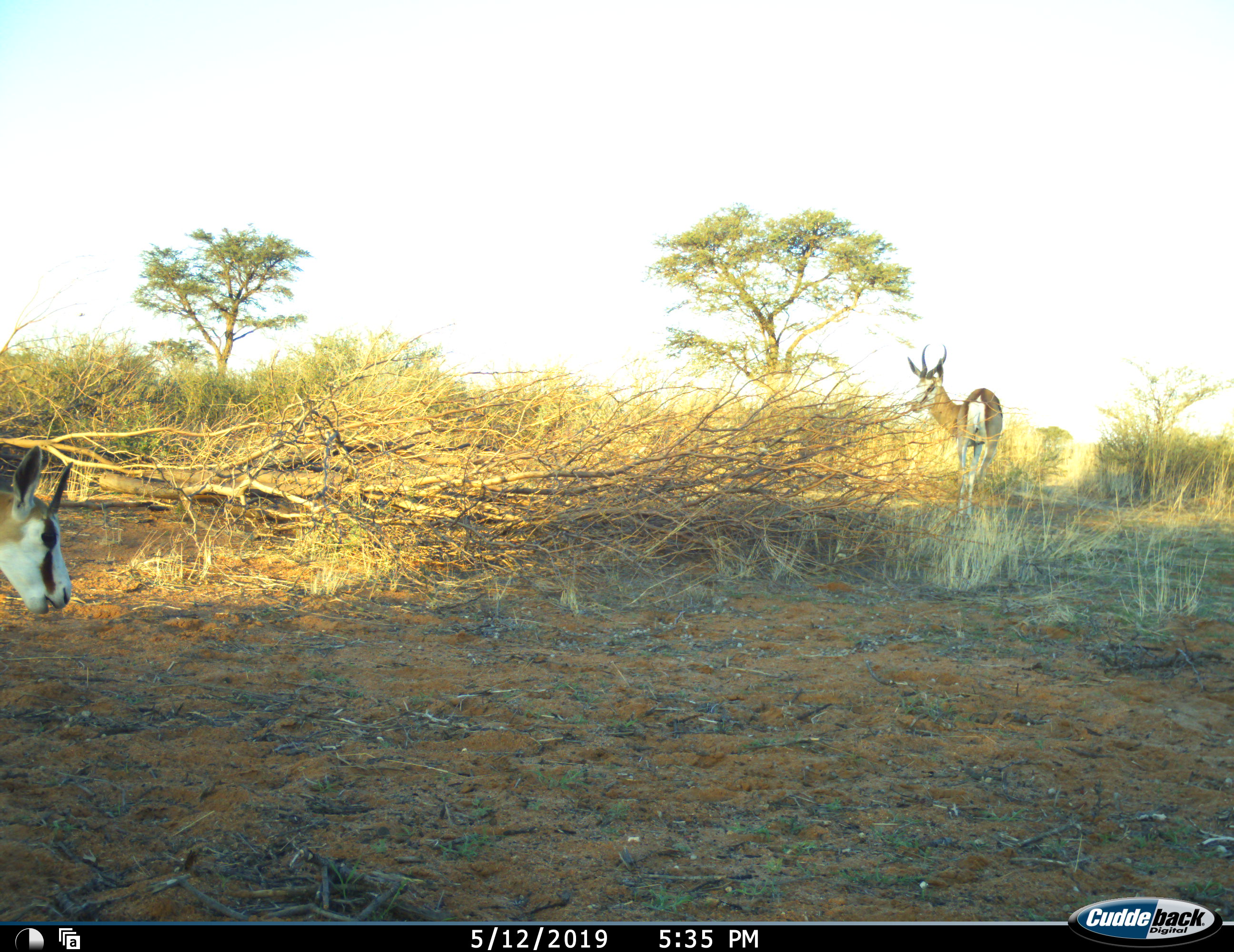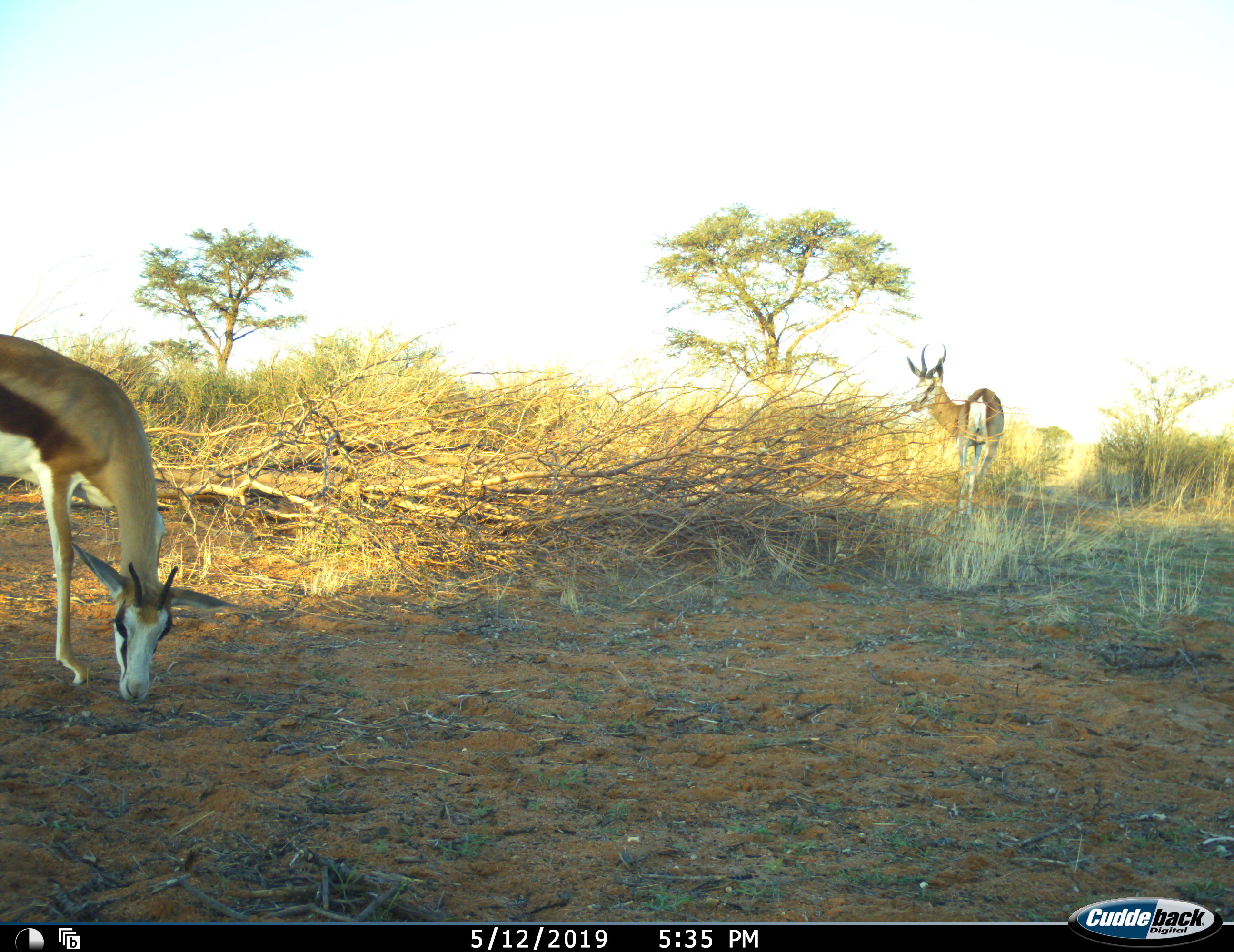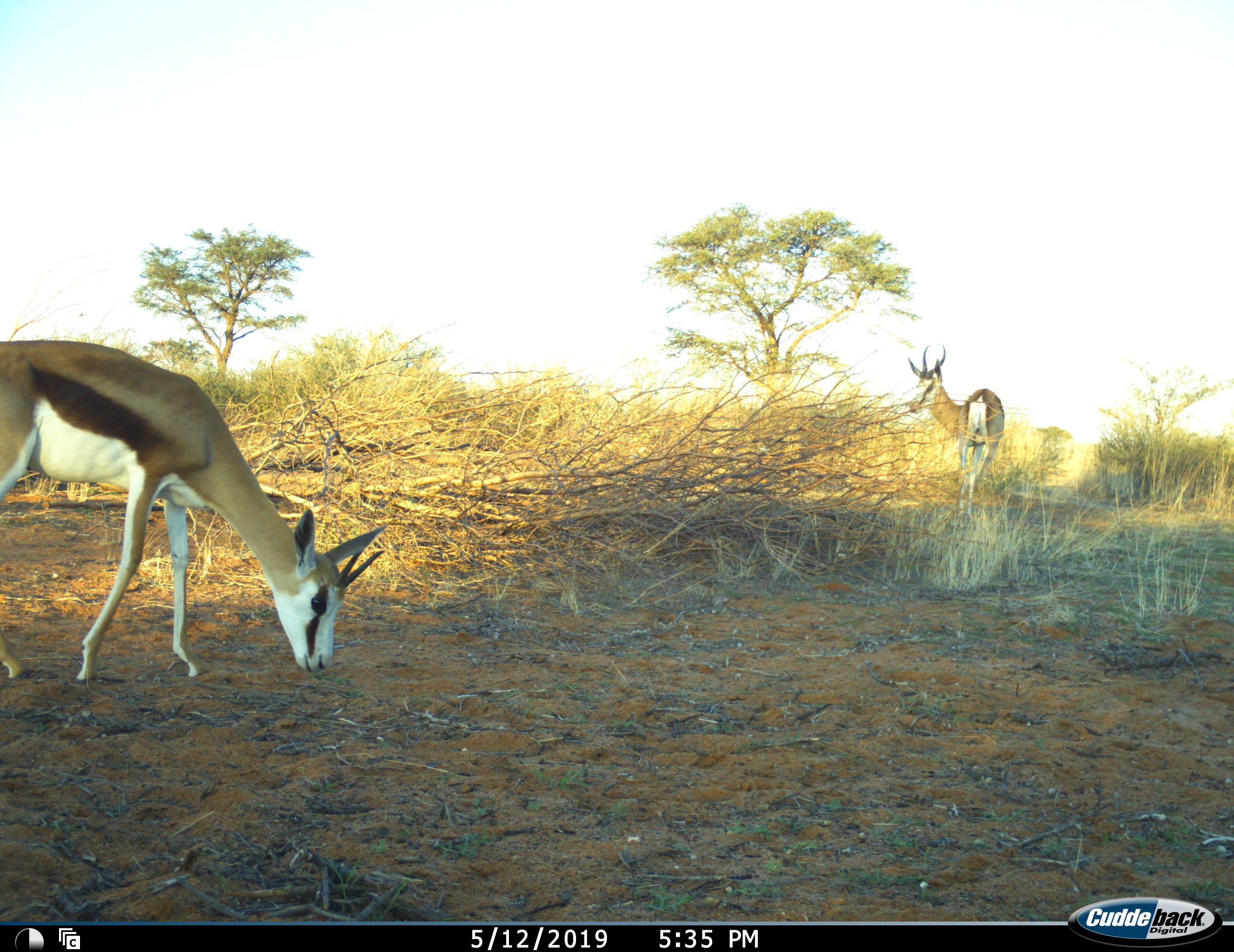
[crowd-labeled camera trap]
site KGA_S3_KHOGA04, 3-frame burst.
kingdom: Animalia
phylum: Chordata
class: Mammalia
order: Artiodactyla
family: Bovidae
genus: Antidorcas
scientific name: Antidorcas marsupialis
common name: springbok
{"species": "springbok (Antidorcas marsupialis)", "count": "2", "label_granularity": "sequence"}